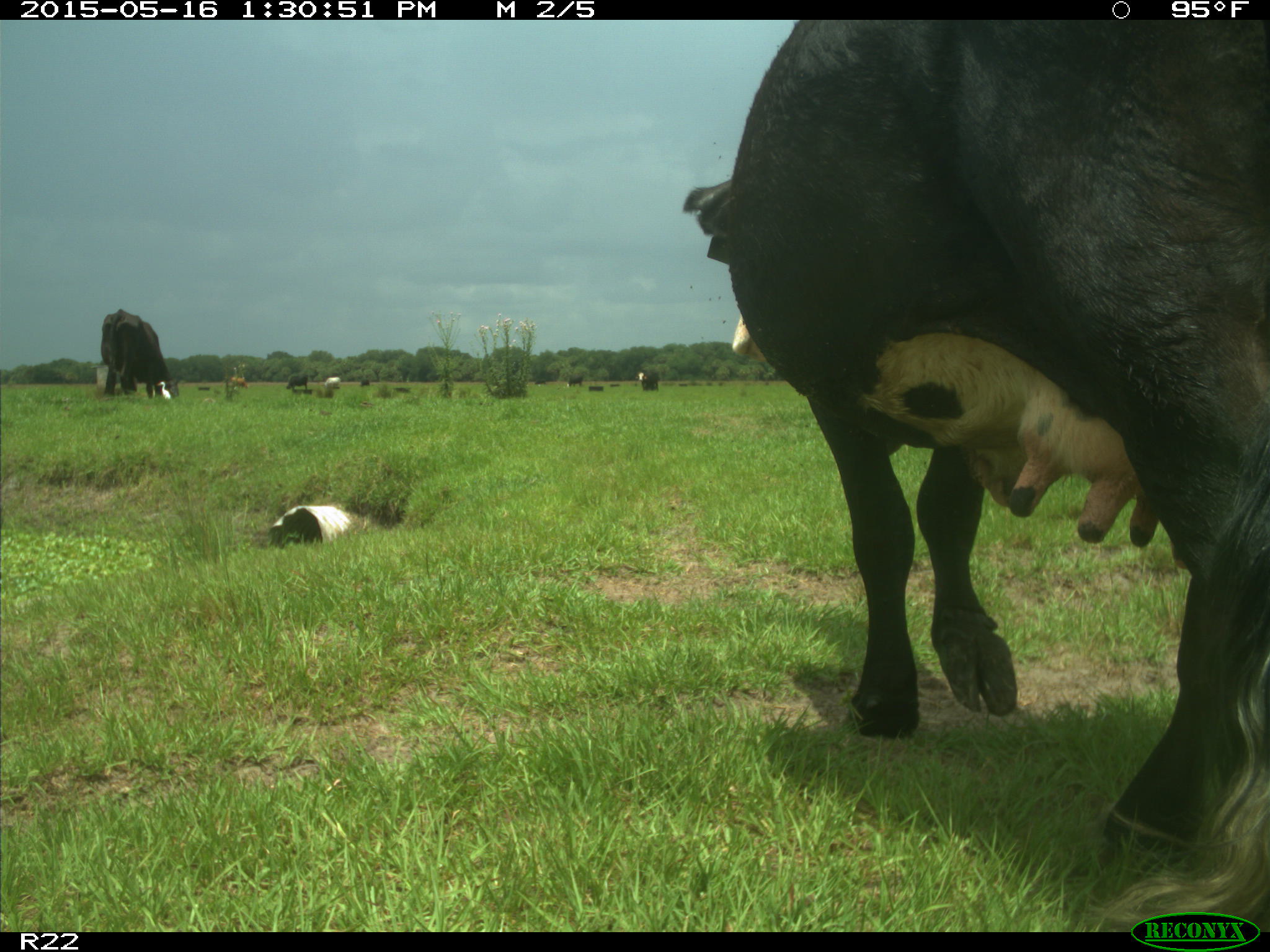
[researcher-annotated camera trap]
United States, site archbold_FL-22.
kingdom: Animalia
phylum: Chordata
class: Mammalia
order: Artiodactyla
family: Bovidae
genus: Bos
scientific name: Bos taurus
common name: domestic cow